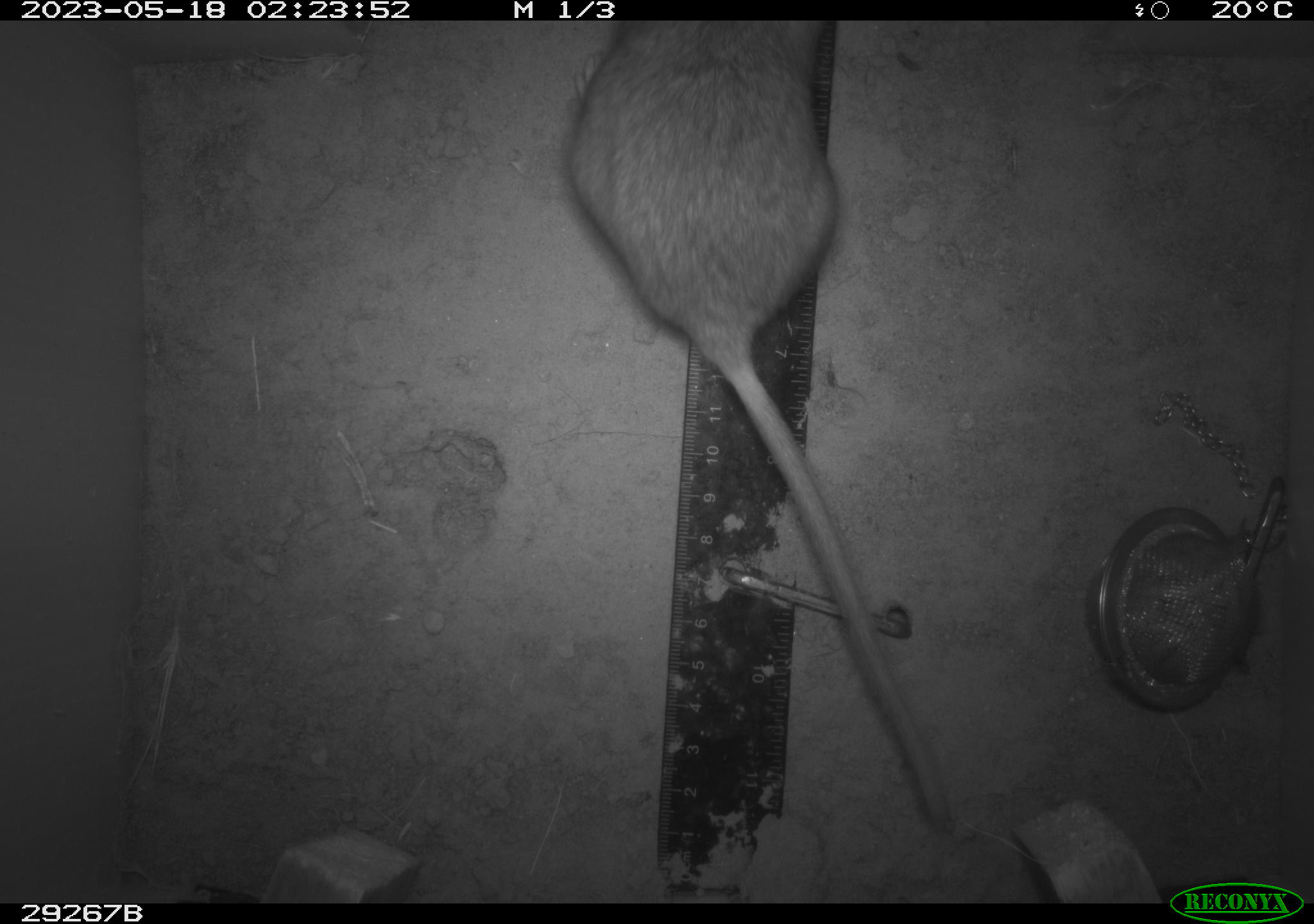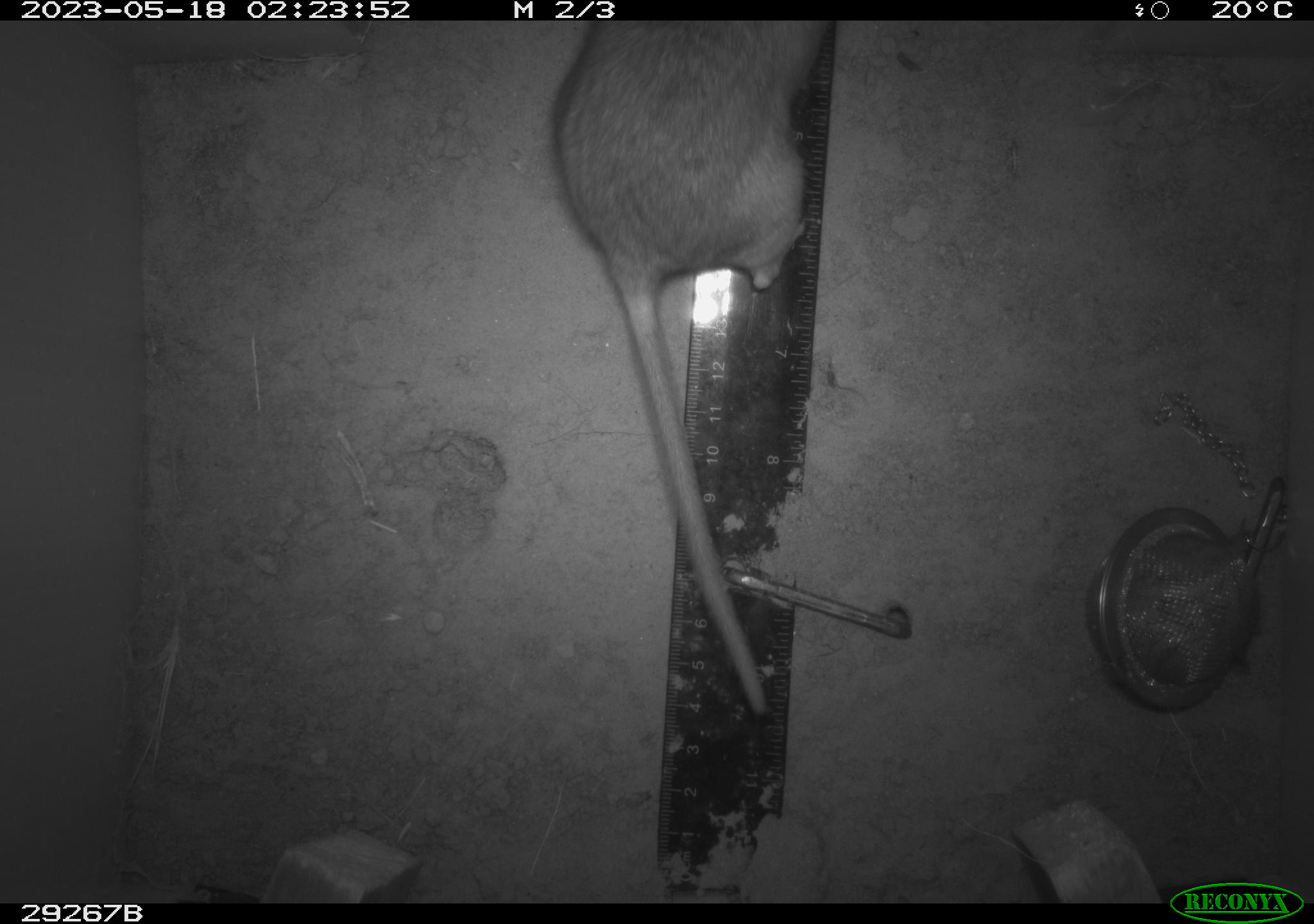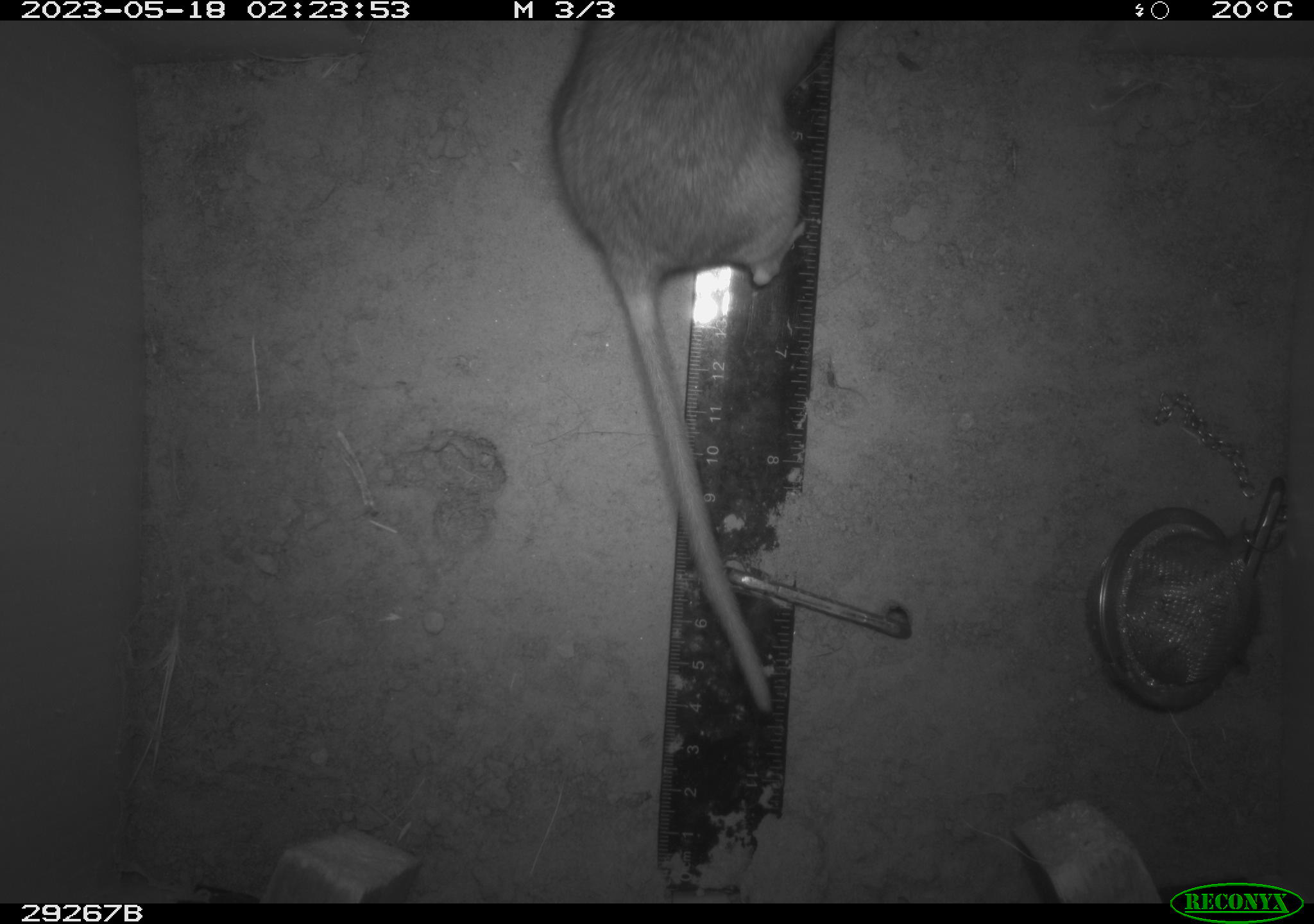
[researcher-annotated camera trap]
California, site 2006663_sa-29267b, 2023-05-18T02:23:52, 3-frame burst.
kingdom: Animalia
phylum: Chordata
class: Mammalia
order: Rodentia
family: Cricetidae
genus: Neotoma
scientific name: Neotoma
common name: pack rat or woodrat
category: neotoma species